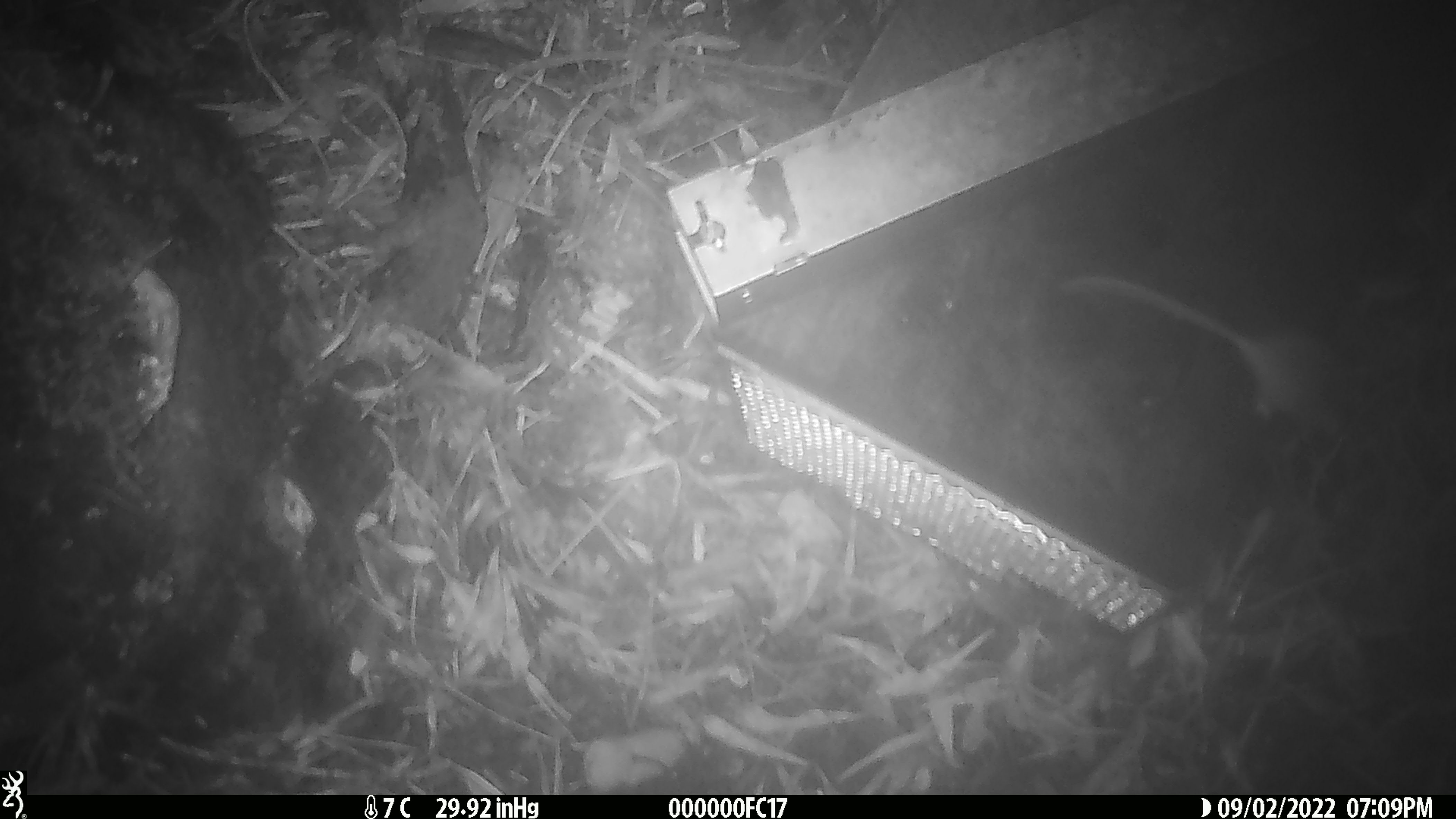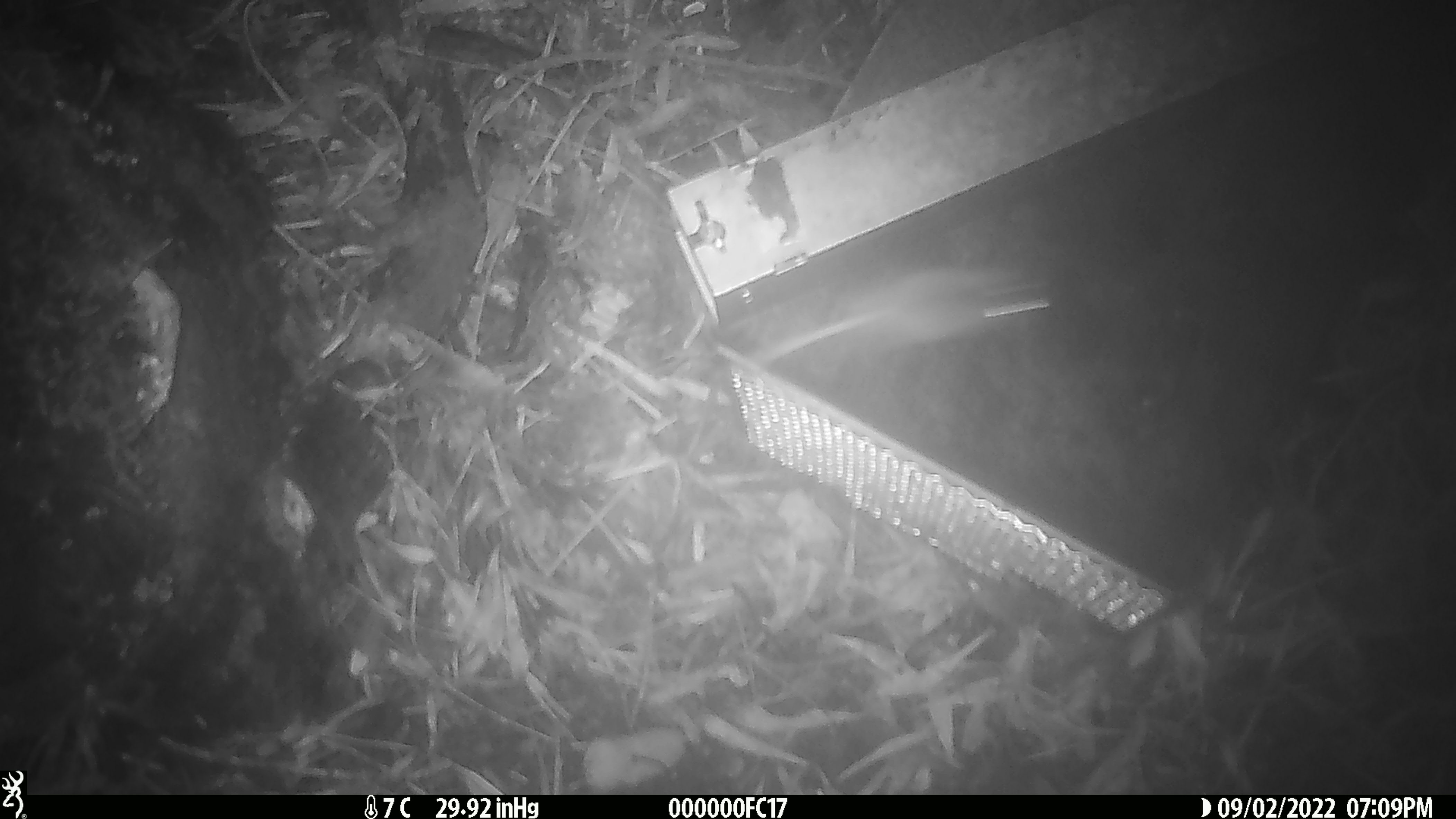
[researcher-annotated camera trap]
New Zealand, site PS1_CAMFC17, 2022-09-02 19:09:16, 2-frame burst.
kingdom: Animalia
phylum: Chordata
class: Mammalia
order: Rodentia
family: Muridae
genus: Mus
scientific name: Mus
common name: mouse